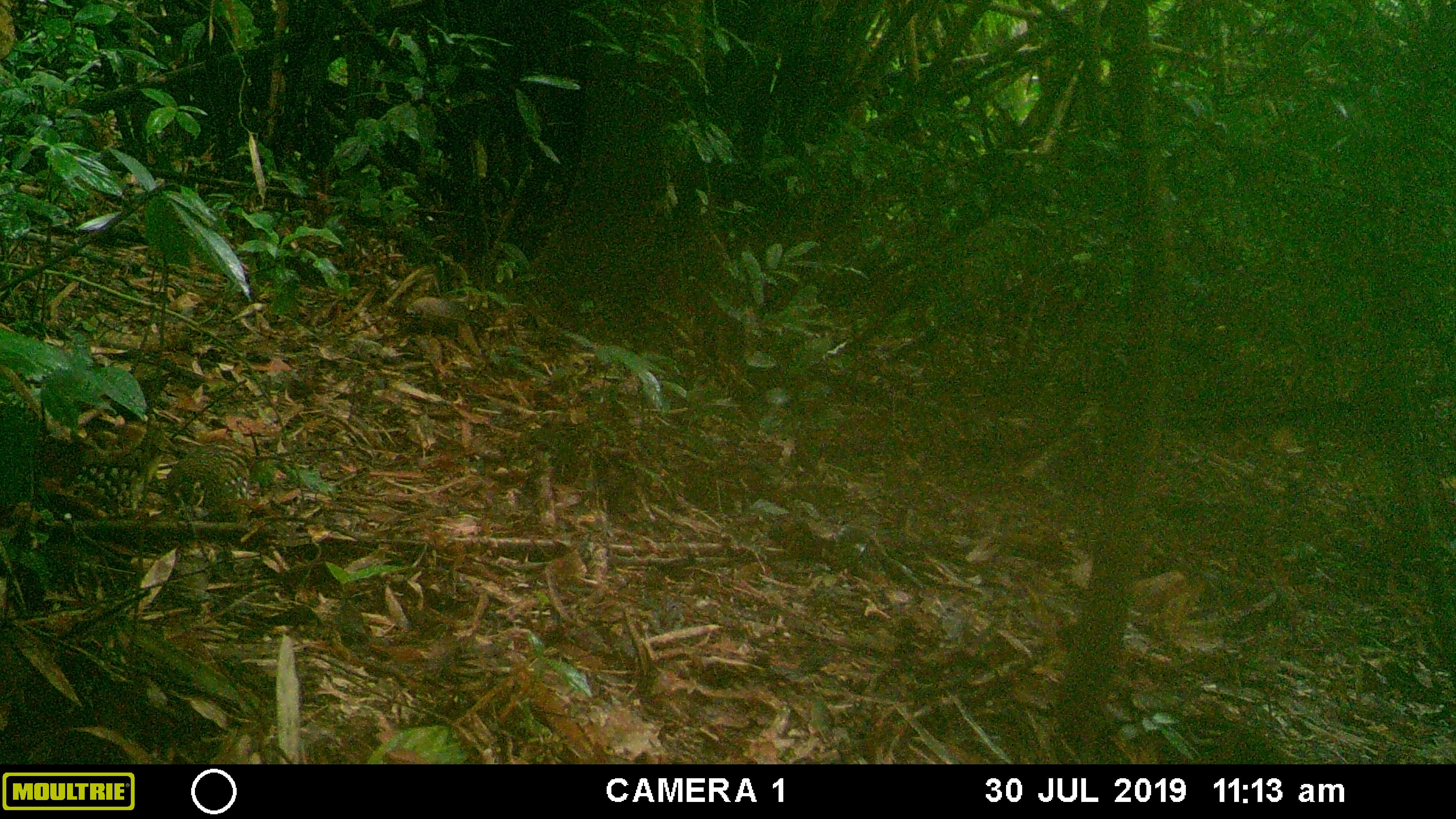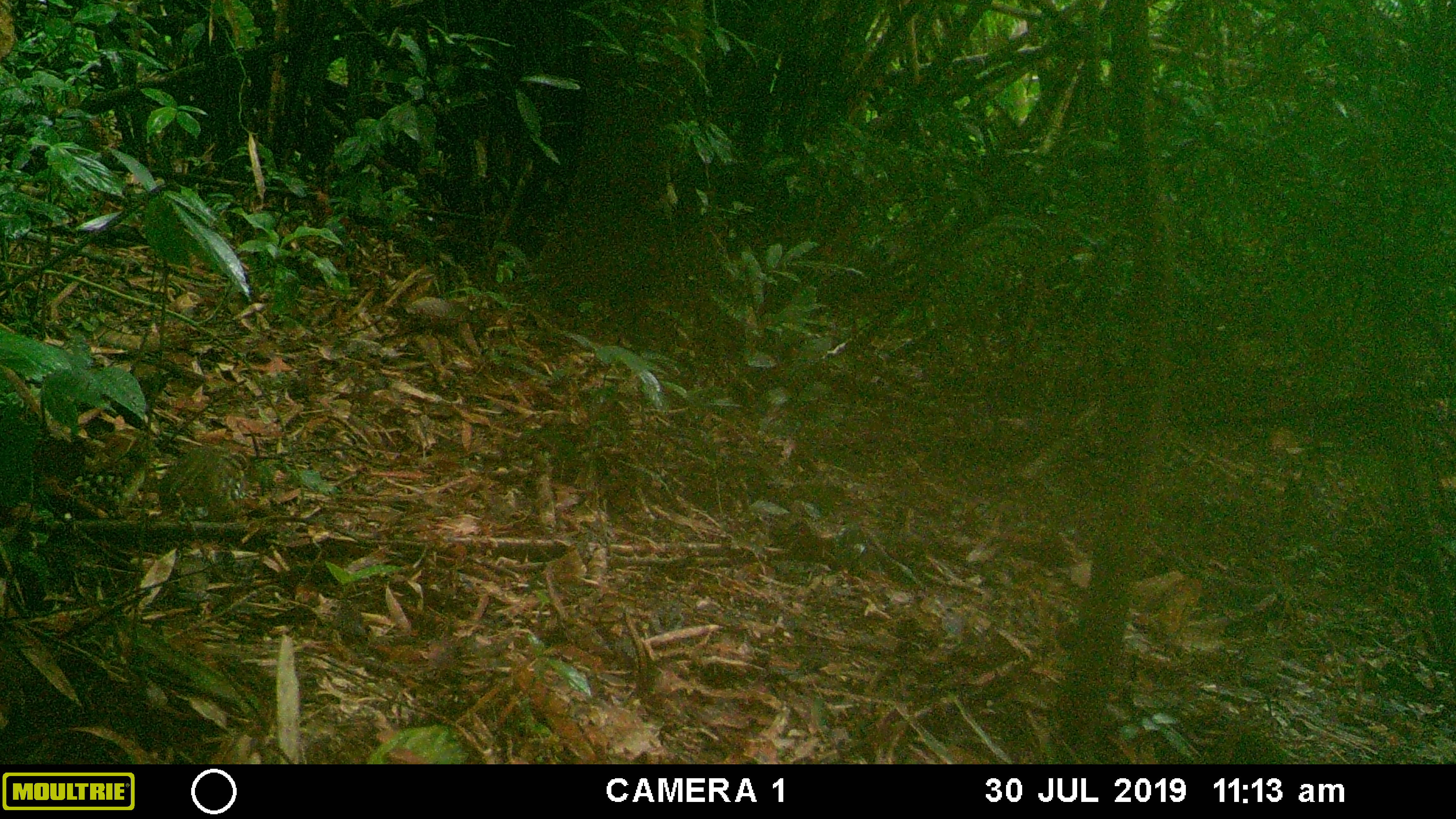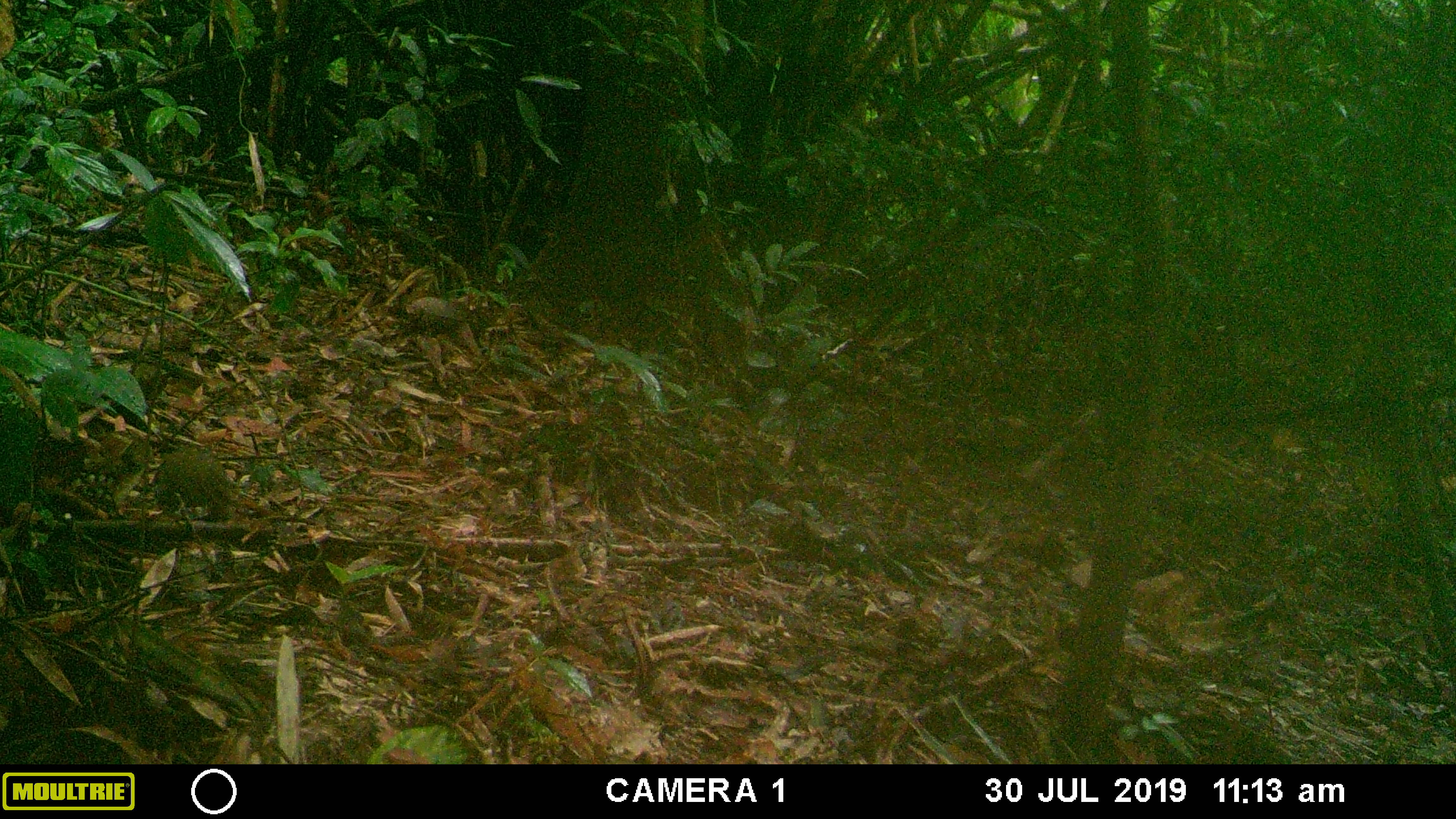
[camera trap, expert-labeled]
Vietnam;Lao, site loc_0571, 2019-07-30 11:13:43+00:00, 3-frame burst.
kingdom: Animalia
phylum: Chordata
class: Aves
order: Galliformes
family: Phasianidae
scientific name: Phasianidae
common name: partridge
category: unidentified partridge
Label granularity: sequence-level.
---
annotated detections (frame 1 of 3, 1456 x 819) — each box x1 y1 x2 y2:
unidentified partridge: 67 412 166 518; 166 440 250 522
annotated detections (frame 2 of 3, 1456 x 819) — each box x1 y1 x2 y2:
unidentified partridge: 71 427 149 518; 158 444 247 522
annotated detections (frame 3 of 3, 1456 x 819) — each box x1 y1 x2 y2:
unidentified partridge: 68 435 148 512; 154 444 231 519